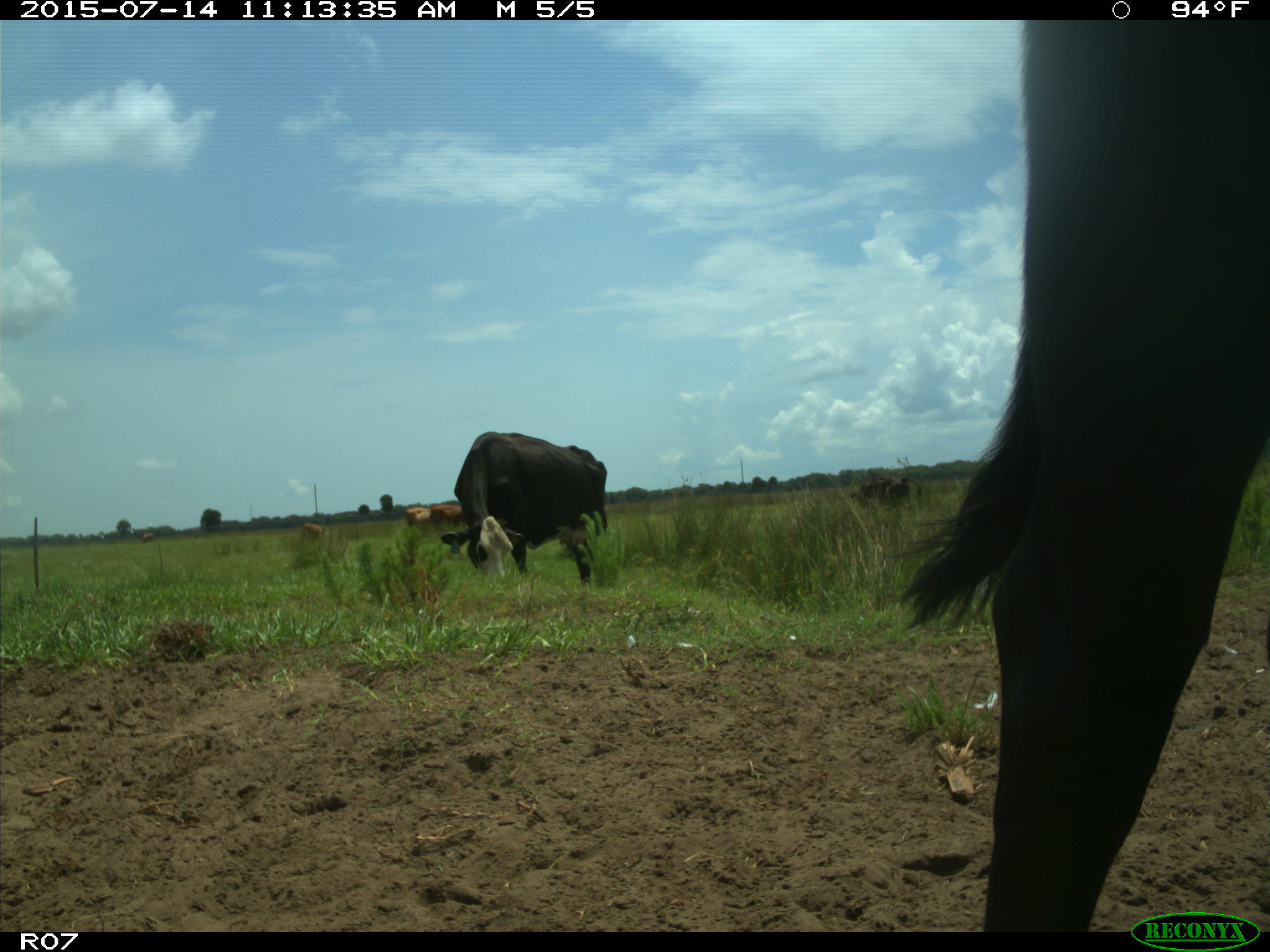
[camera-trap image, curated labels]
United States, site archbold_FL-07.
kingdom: Animalia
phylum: Chordata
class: Mammalia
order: Artiodactyla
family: Bovidae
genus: Bos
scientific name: Bos taurus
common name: domestic cow